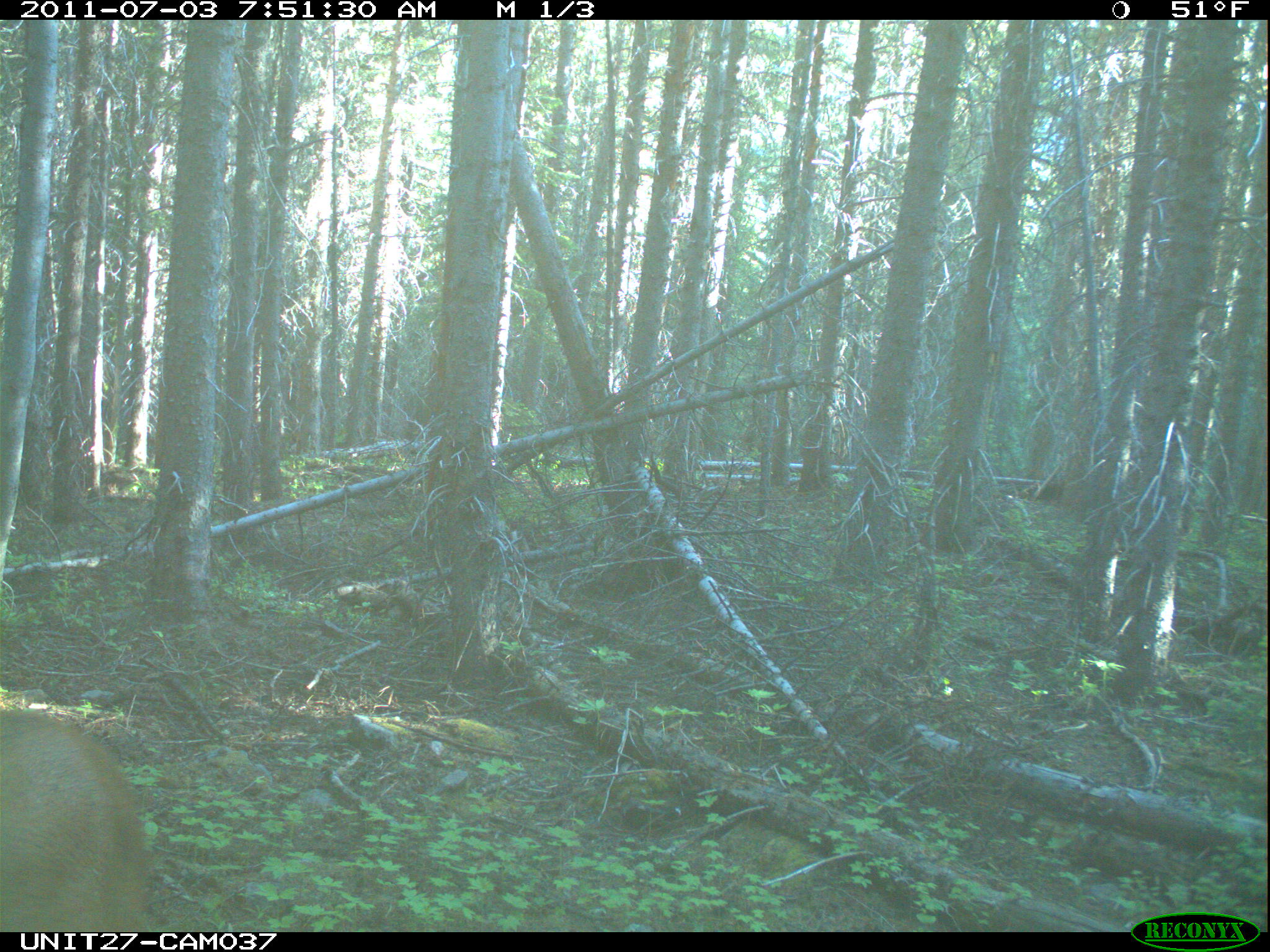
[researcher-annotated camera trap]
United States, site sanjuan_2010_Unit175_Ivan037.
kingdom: Animalia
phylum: Chordata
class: Mammalia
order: Artiodactyla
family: Cervidae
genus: Cervus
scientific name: Cervus elaphus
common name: red deer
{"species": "Cervus elaphus (red deer)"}